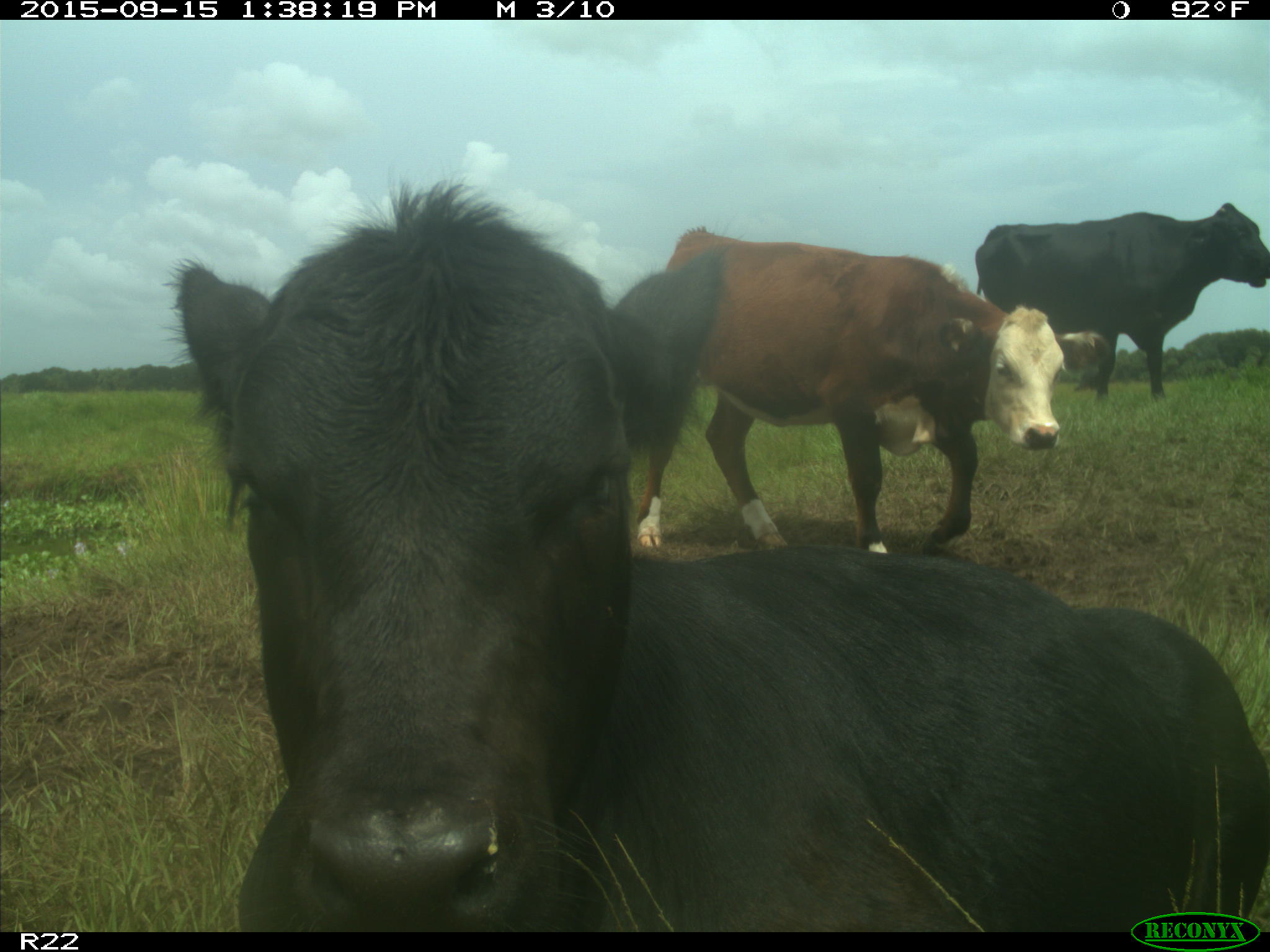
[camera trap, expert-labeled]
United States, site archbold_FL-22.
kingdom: Animalia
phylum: Chordata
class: Mammalia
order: Artiodactyla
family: Bovidae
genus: Bos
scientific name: Bos taurus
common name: domestic cow